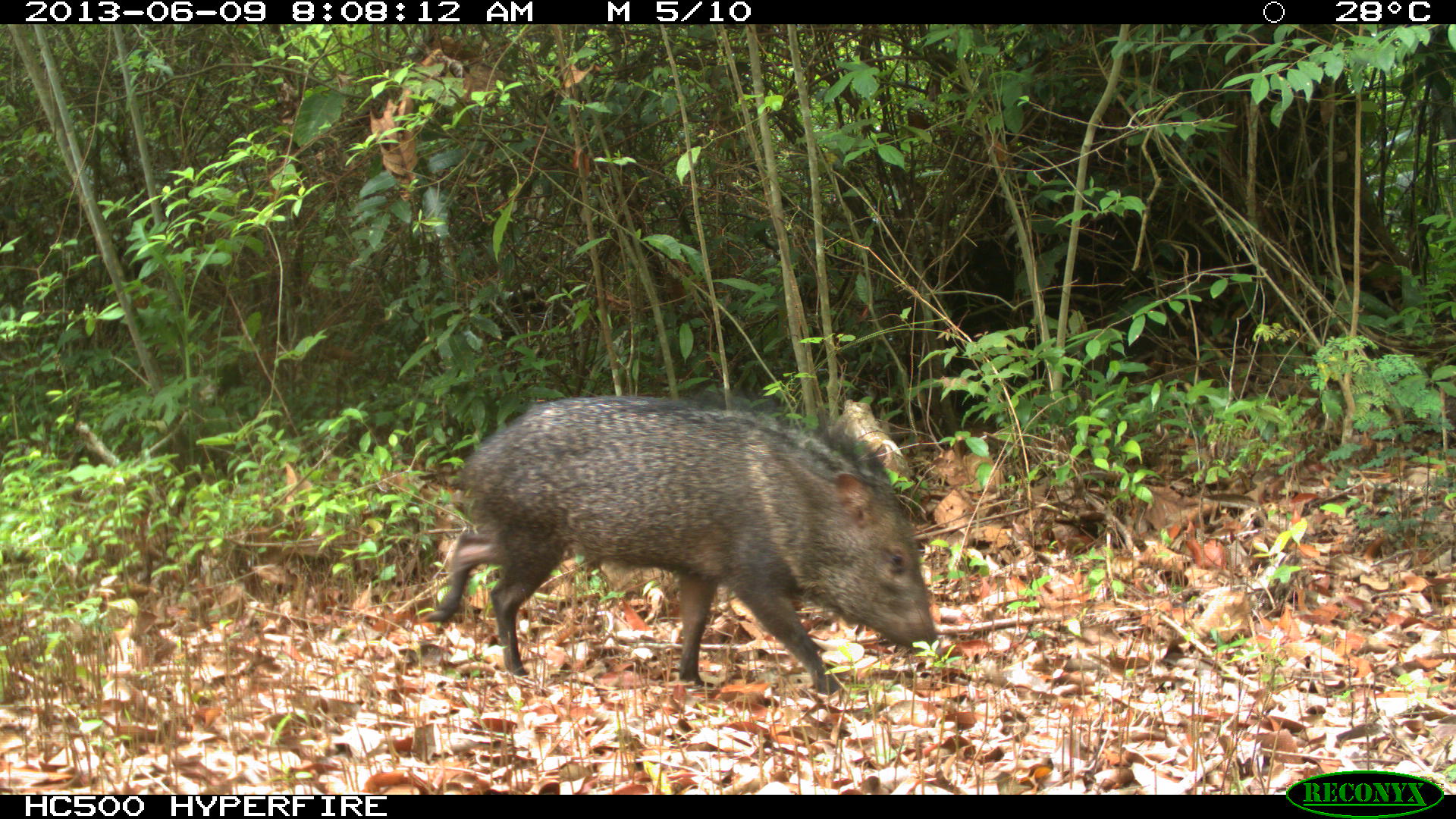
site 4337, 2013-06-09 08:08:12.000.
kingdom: Animalia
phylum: Chordata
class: Mammalia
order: Artiodactyla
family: Tayassuidae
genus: Pecari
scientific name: Pecari tajacu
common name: collared peccary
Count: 1.